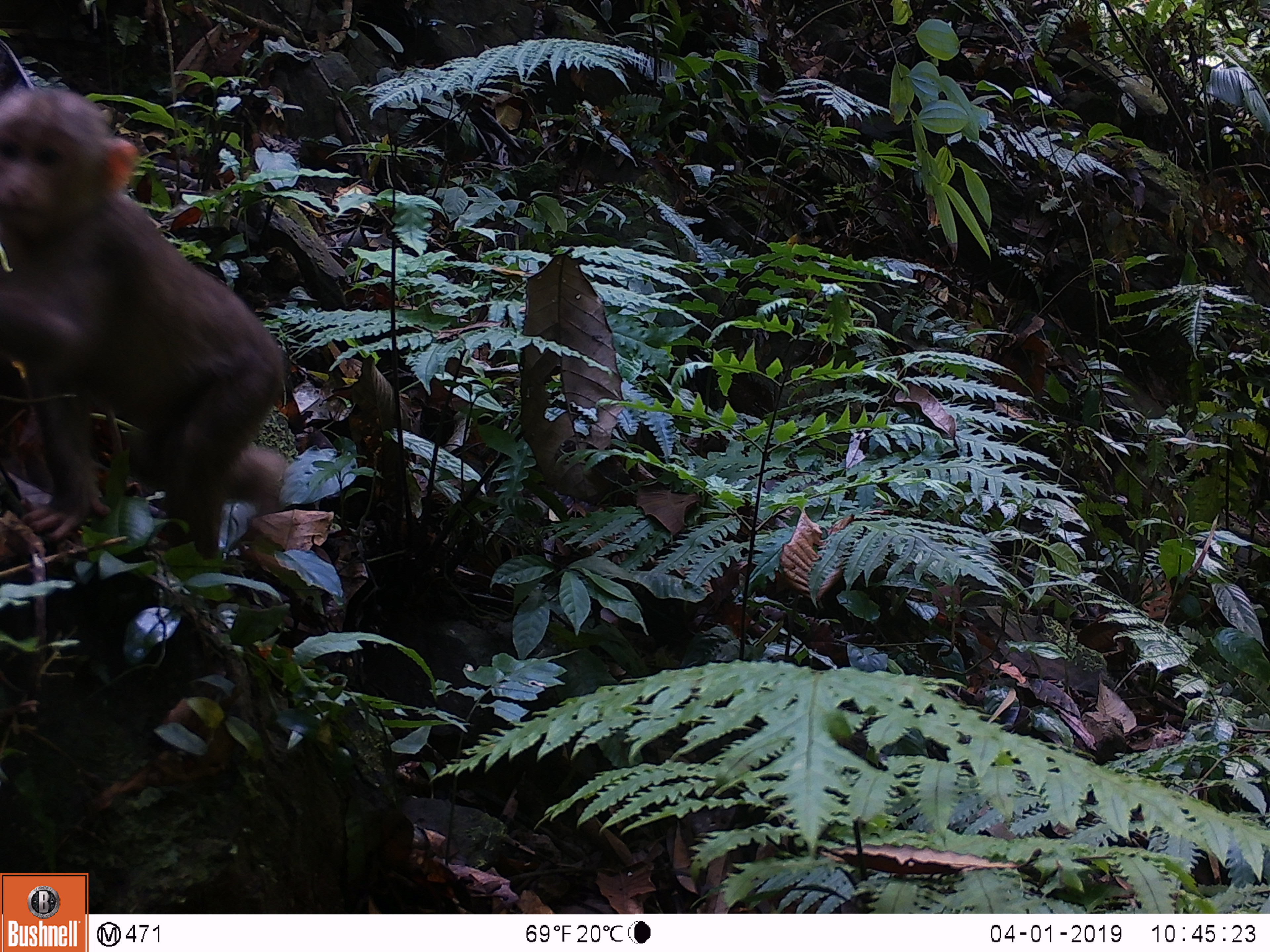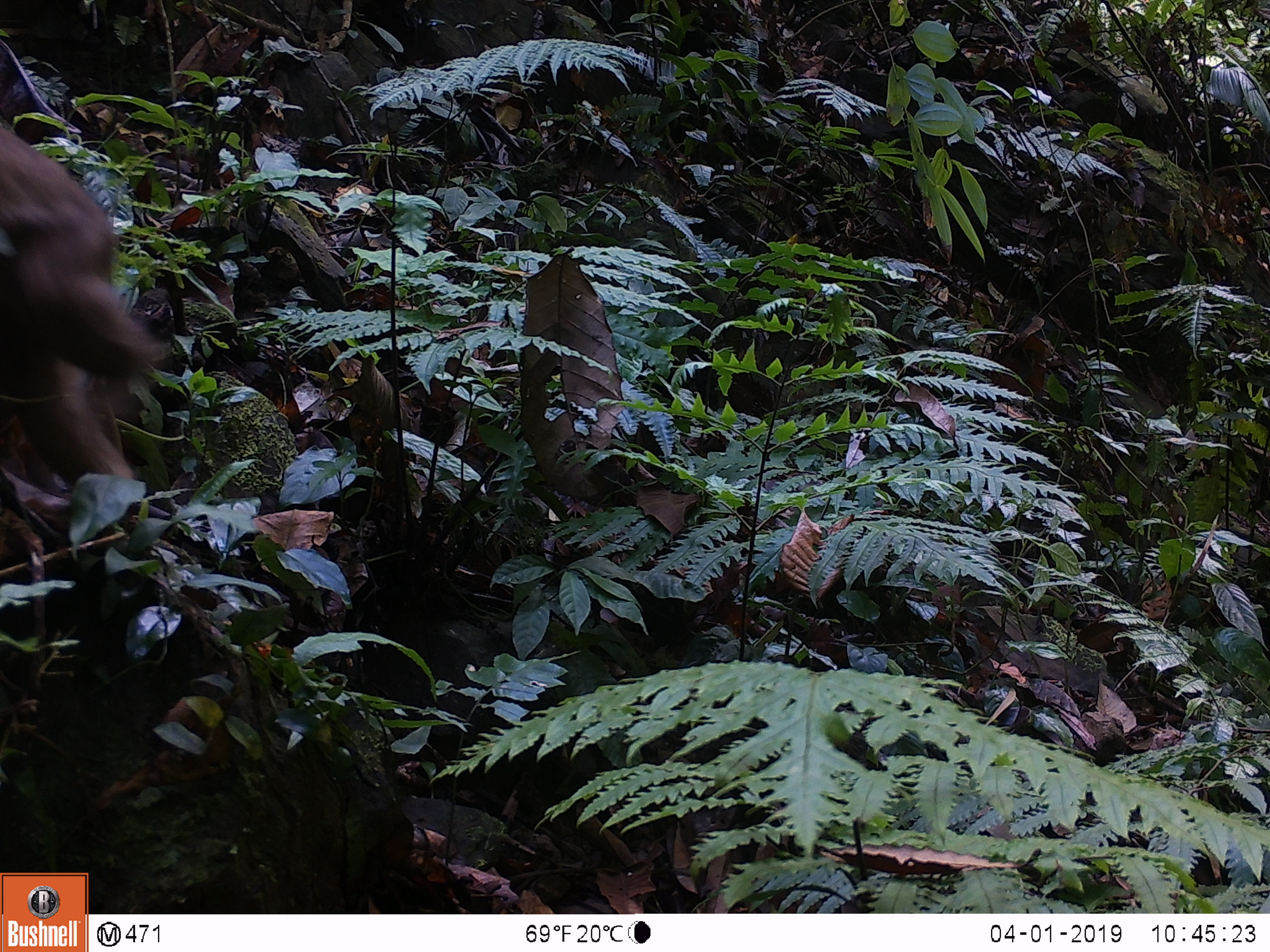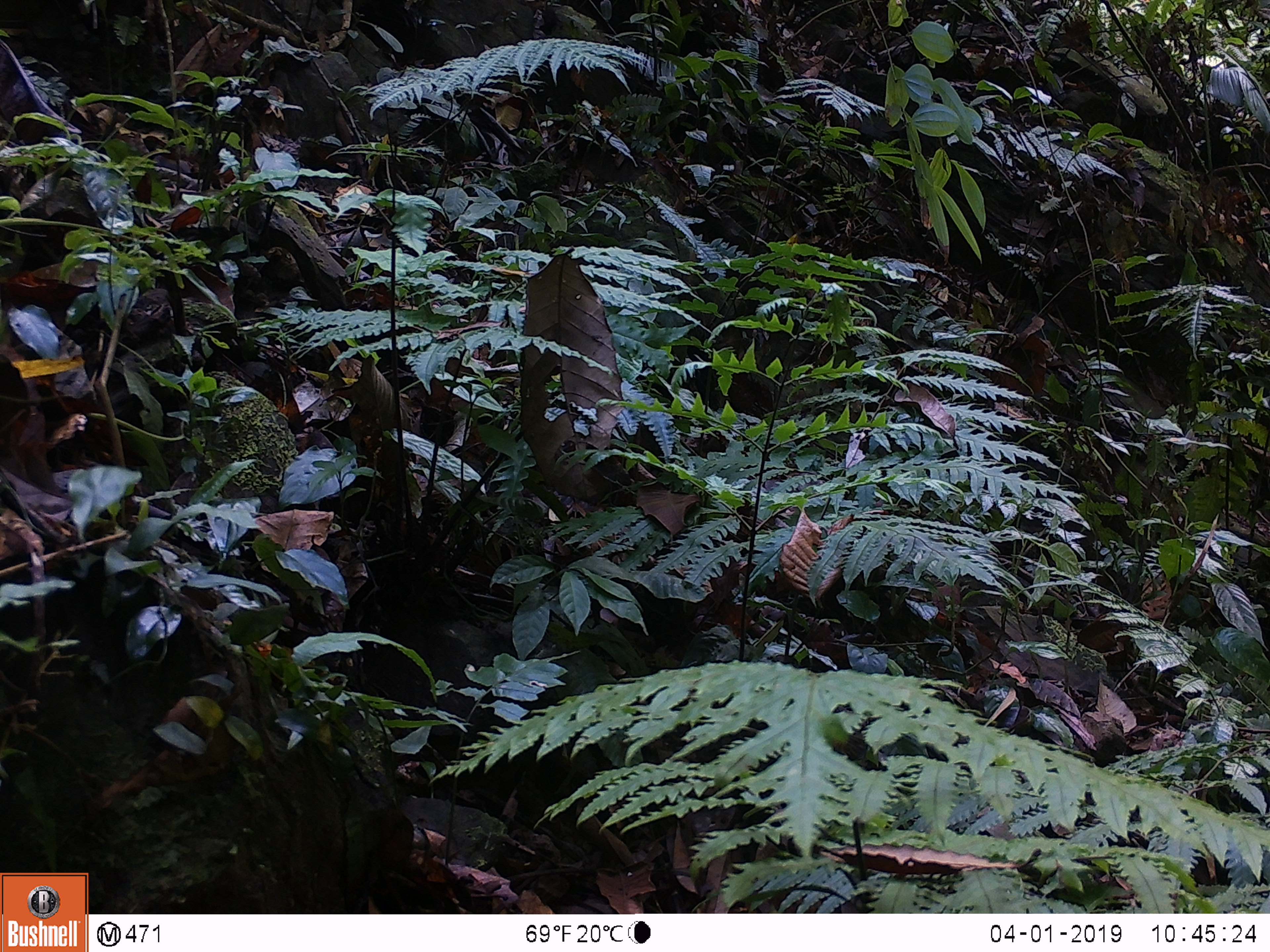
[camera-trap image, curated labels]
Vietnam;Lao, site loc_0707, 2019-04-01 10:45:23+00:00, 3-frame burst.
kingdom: Animalia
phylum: Chordata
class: Mammalia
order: Primates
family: Cercopithecidae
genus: Macaca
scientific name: Macaca arctoides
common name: stump-tailed macaque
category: stump tailed macaque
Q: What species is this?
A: Stump tailed macaque (stump-tailed macaque) (Macaca arctoides).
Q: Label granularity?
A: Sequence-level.